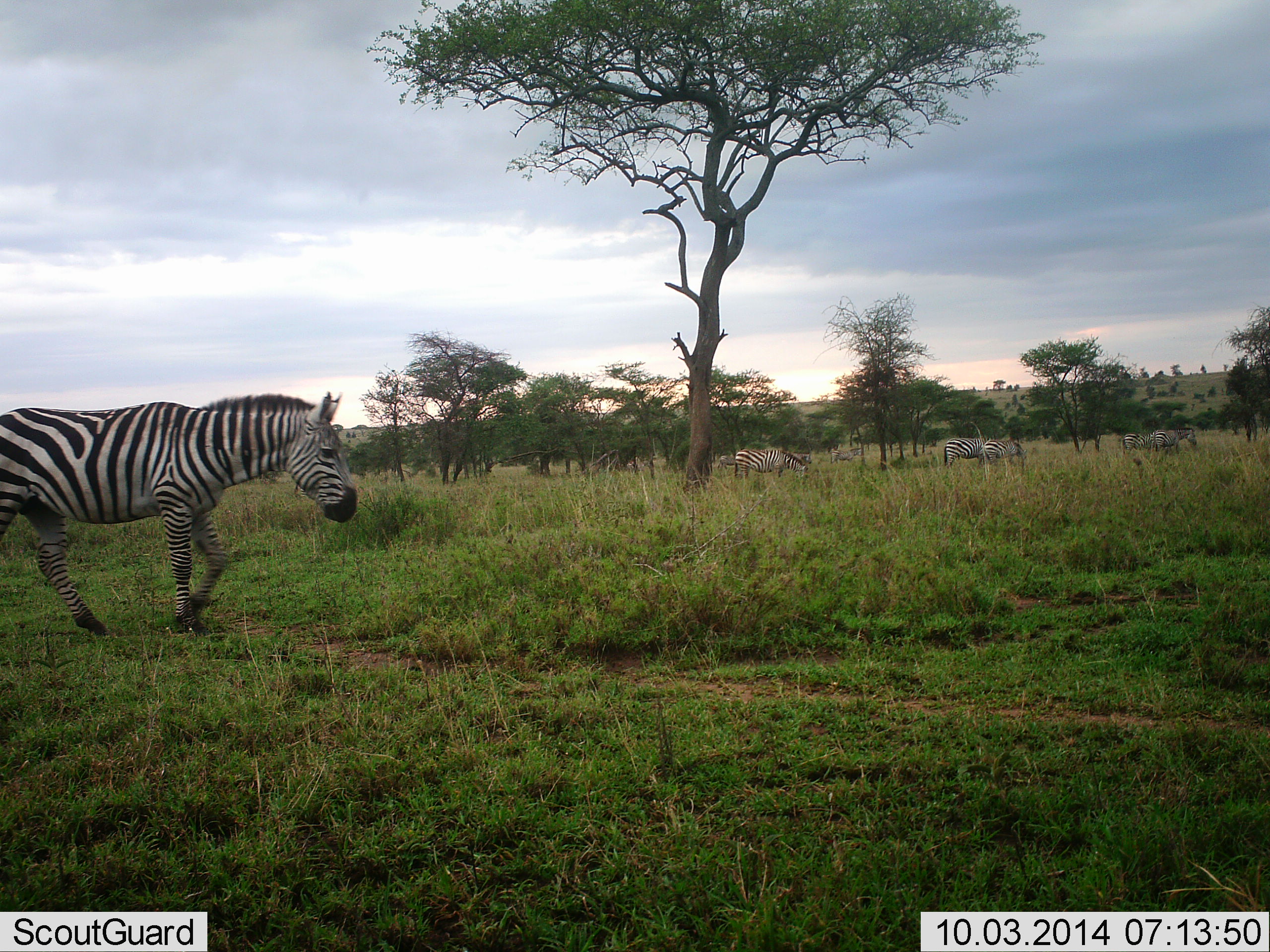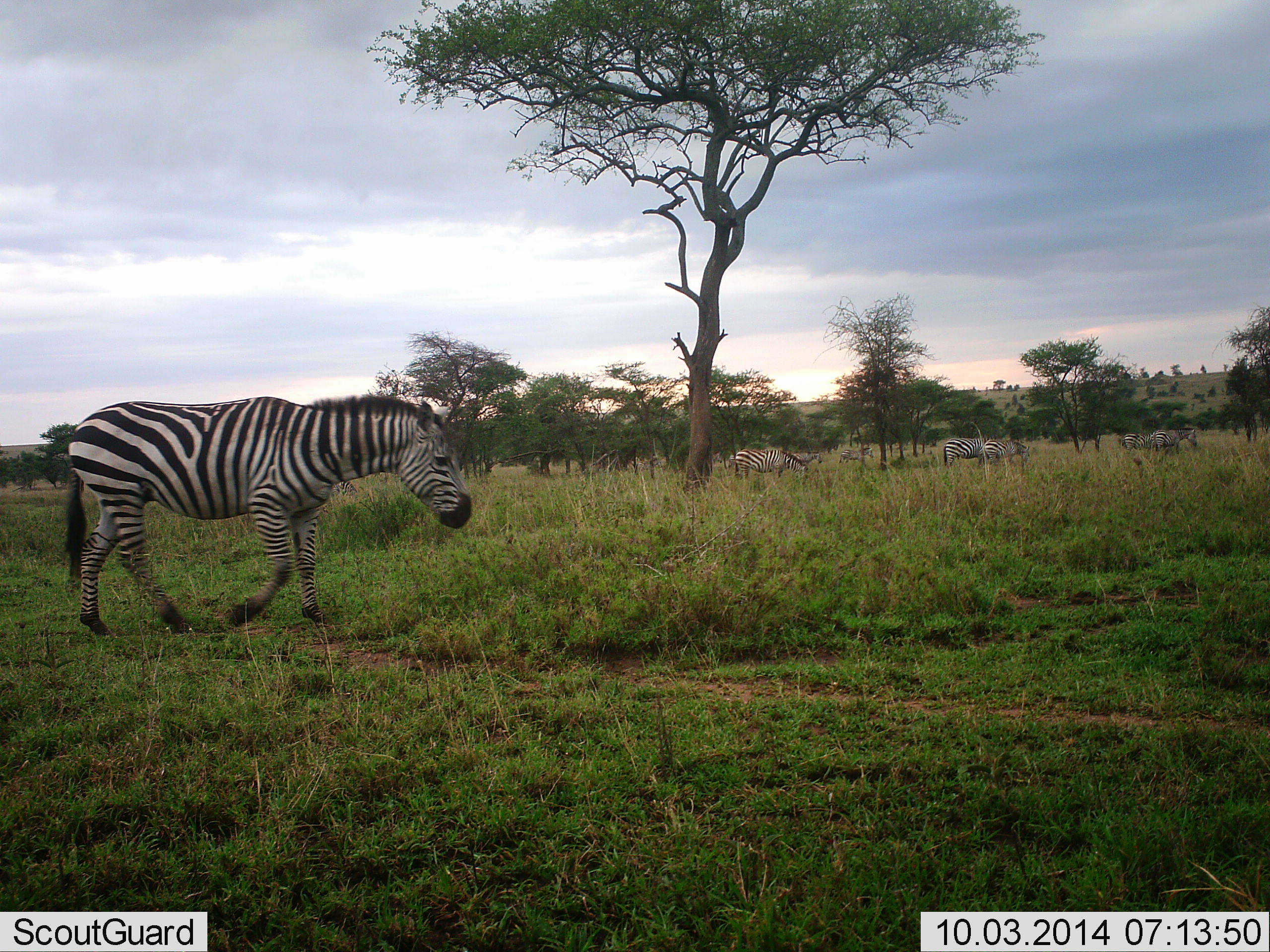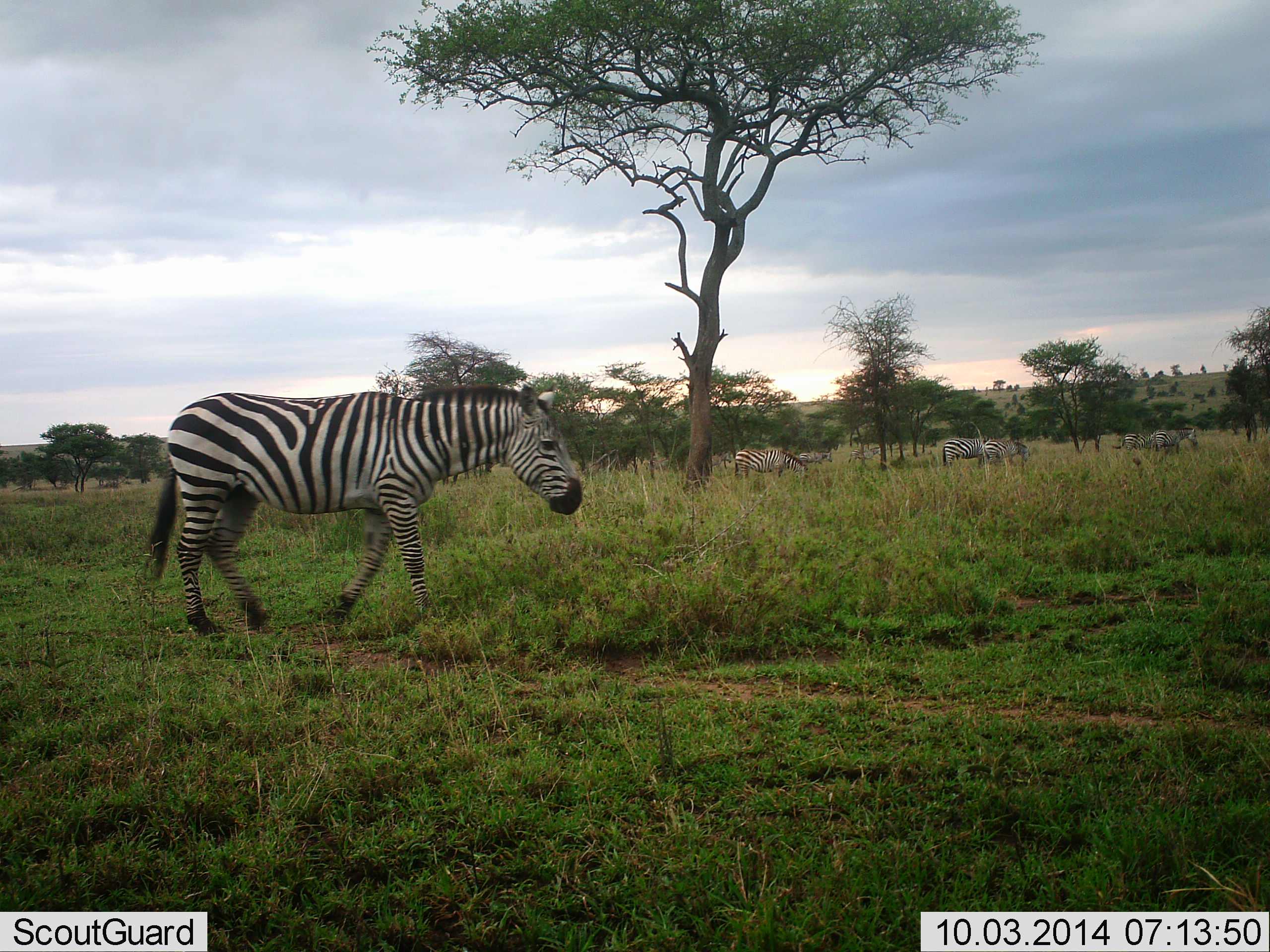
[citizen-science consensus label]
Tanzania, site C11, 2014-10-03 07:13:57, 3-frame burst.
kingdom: Animalia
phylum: Chordata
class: Mammalia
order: Perissodactyla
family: Equidae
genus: Equus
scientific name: Equus quagga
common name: plains zebra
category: zebra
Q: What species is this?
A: Zebra (plains zebra) (Equus quagga).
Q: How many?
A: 8.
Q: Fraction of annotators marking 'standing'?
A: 30%.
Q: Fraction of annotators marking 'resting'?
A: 0%.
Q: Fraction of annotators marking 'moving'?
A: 100%.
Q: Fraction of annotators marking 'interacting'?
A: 0%.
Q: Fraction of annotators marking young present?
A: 0%.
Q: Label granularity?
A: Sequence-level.